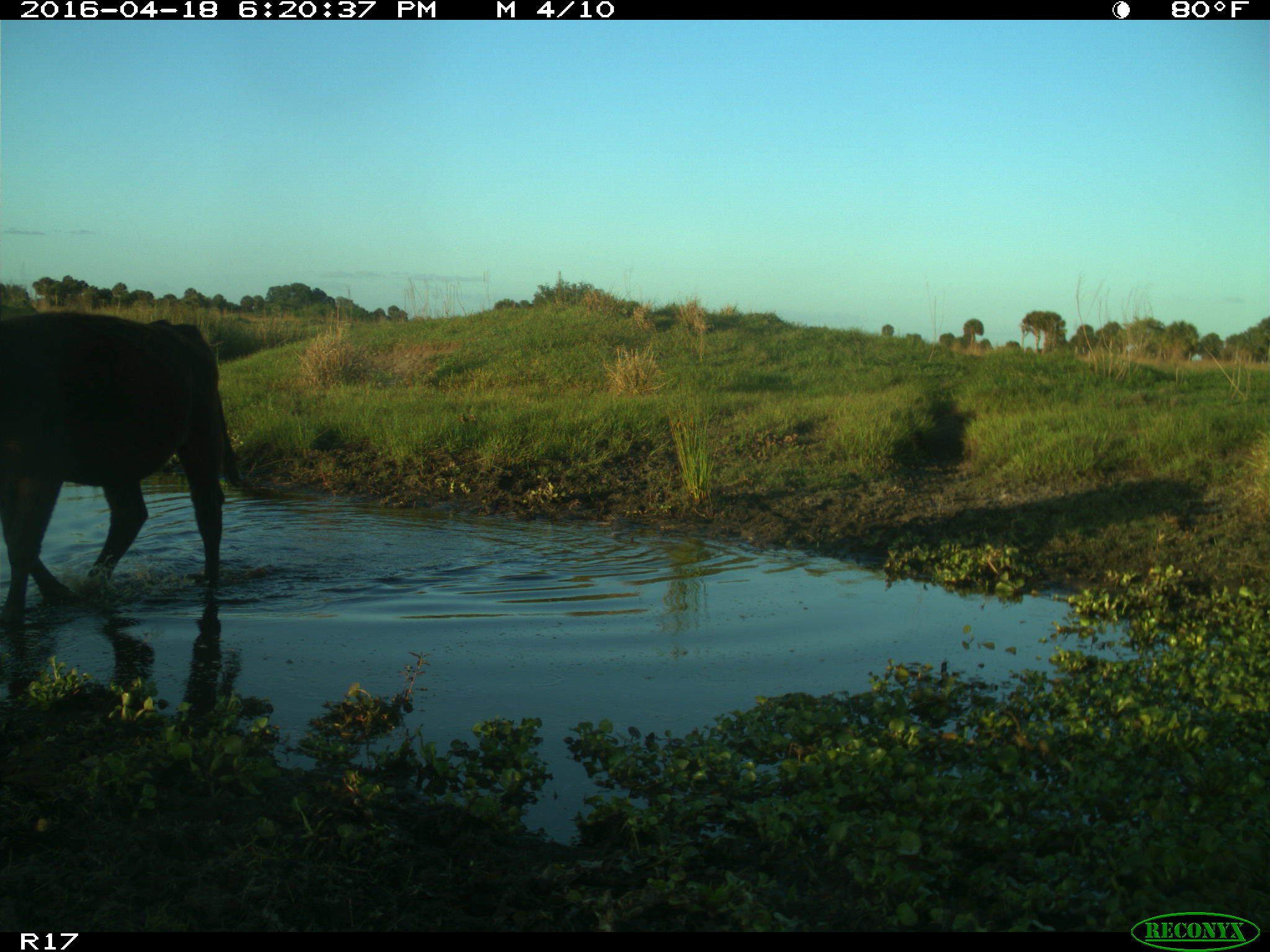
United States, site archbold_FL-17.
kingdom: Animalia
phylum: Chordata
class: Mammalia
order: Artiodactyla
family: Bovidae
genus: Bos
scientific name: Bos taurus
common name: domestic cow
Bos taurus (domestic cow).